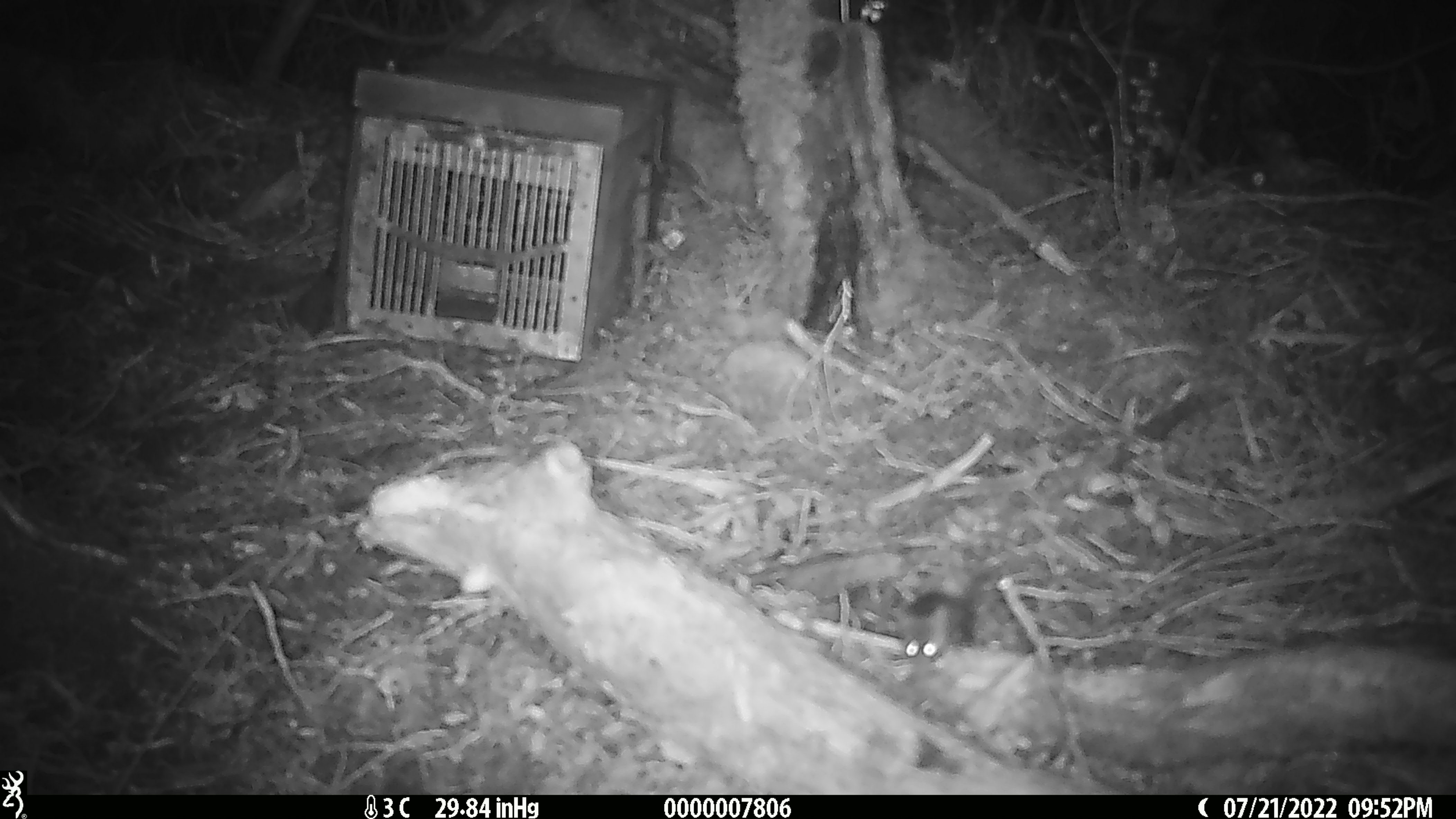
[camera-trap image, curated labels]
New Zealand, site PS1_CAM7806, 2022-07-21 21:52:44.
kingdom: Animalia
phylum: Chordata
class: Mammalia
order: Rodentia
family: Muridae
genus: Mus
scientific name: Mus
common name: mouse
Mouse (Mus).